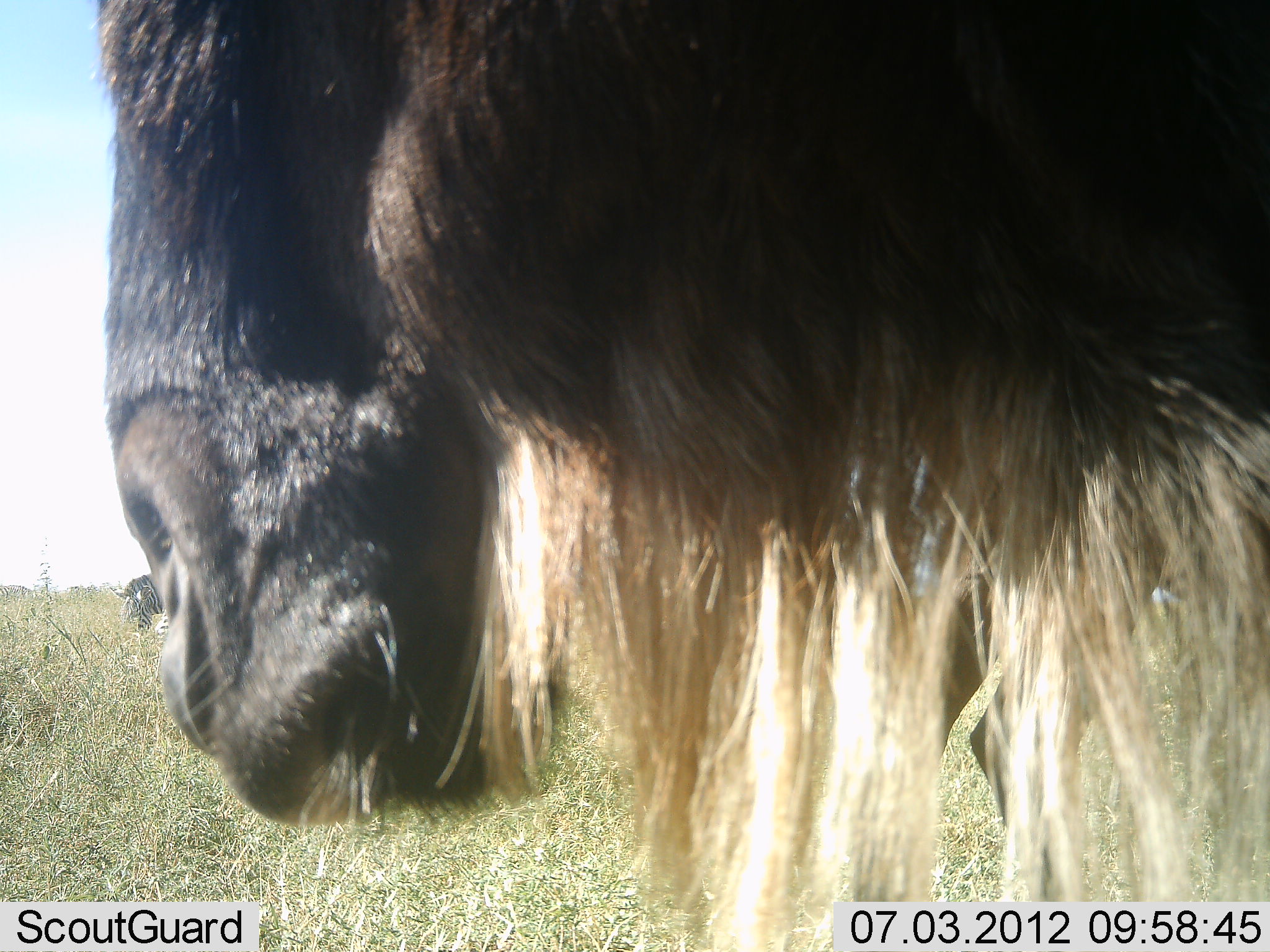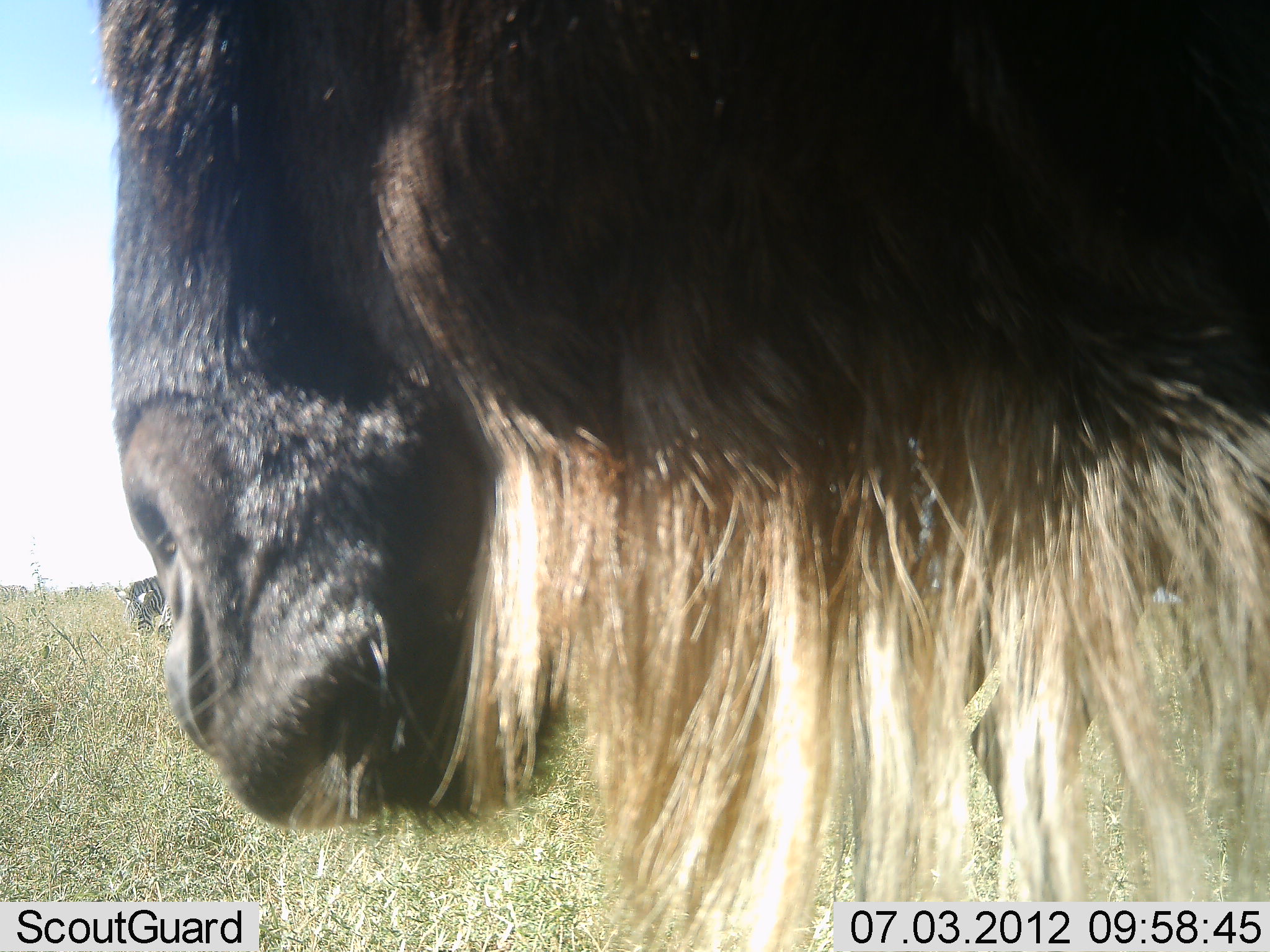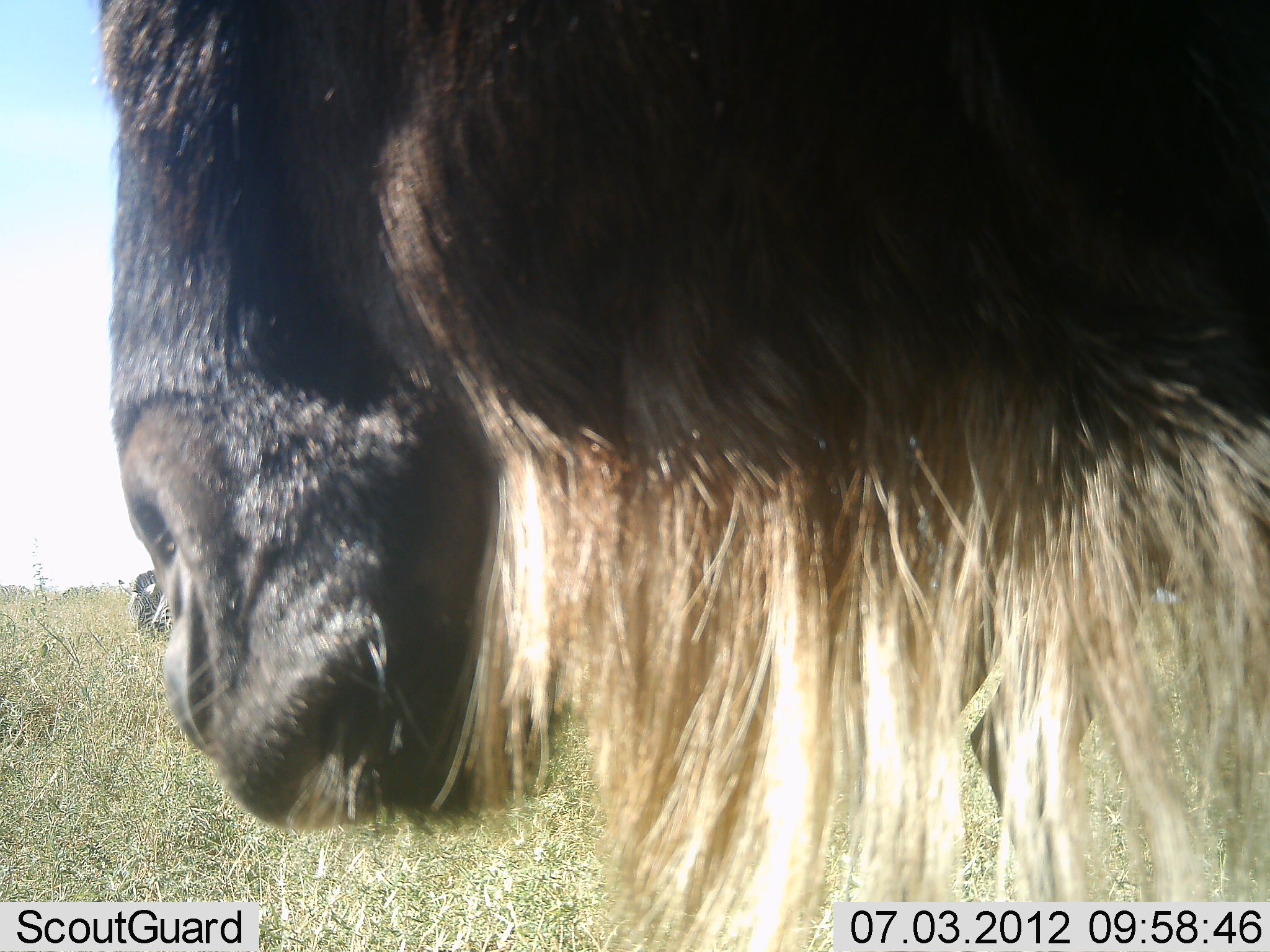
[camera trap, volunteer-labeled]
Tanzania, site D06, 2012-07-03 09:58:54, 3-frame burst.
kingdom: Animalia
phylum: Chordata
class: Mammalia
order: Artiodactyla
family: Bovidae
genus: Connochaetes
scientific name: Connochaetes taurinus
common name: blue wildebeest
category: wildebeest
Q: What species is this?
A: Wildebeest (blue wildebeest) (Connochaetes taurinus).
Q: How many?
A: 1.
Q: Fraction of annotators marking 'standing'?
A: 89%.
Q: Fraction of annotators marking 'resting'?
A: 0%.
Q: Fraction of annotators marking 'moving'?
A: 0%.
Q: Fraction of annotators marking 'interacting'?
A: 0%.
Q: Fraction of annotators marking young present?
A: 0%.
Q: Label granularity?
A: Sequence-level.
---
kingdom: Animalia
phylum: Chordata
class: Mammalia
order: Perissodactyla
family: Equidae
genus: Equus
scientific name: Equus quagga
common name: plains zebra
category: zebra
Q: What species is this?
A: Zebra (plains zebra) (Equus quagga).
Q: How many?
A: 1.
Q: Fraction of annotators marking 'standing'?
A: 70%.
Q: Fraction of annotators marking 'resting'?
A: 0%.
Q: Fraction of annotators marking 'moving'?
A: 0%.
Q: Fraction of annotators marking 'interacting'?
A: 0%.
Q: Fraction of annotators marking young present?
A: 0%.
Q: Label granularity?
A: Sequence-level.